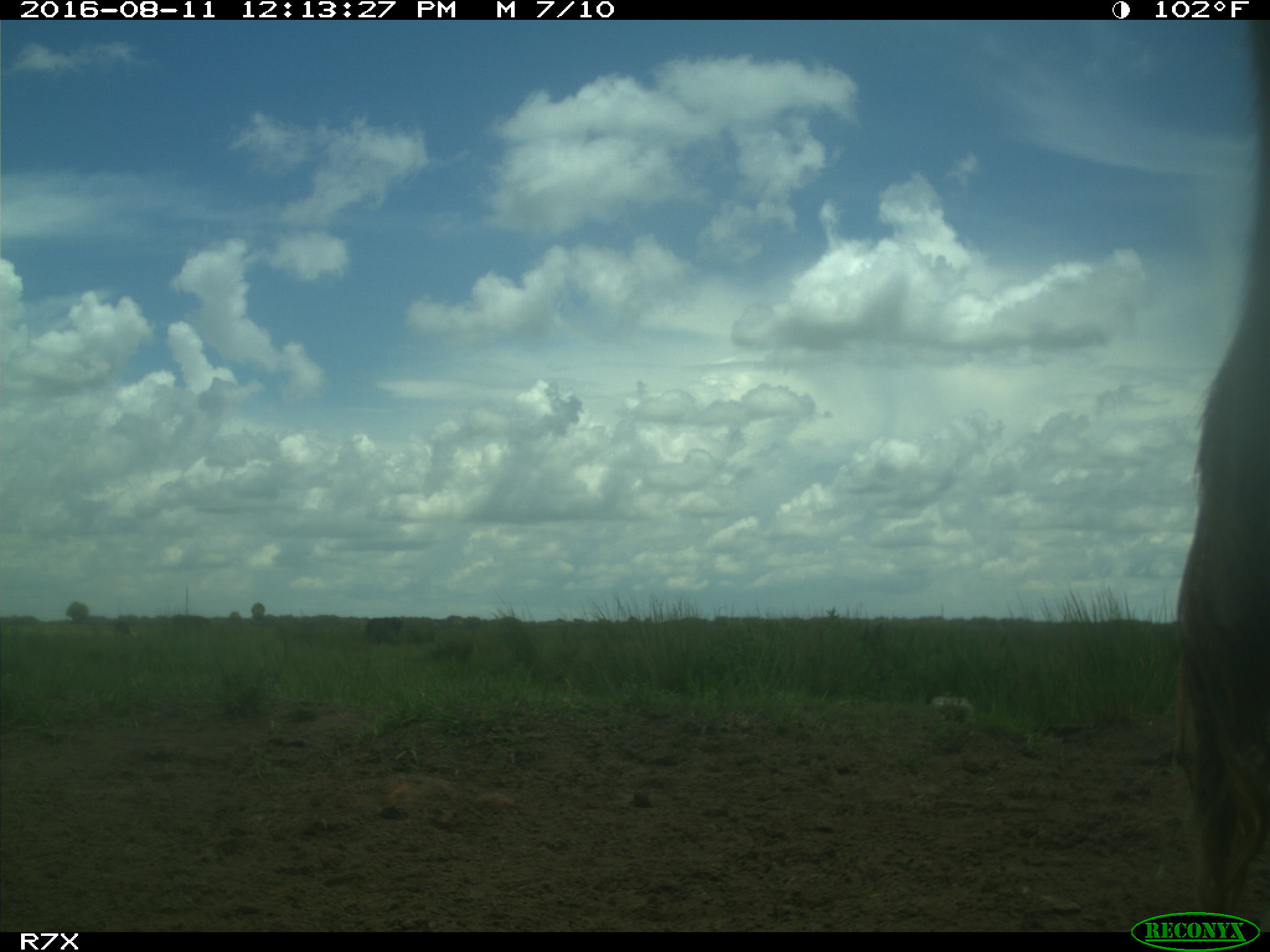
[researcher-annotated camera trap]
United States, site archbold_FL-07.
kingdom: Animalia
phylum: Chordata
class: Mammalia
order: Artiodactyla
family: Bovidae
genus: Bos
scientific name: Bos taurus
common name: domestic cow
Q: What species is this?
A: Bos taurus (domestic cow).